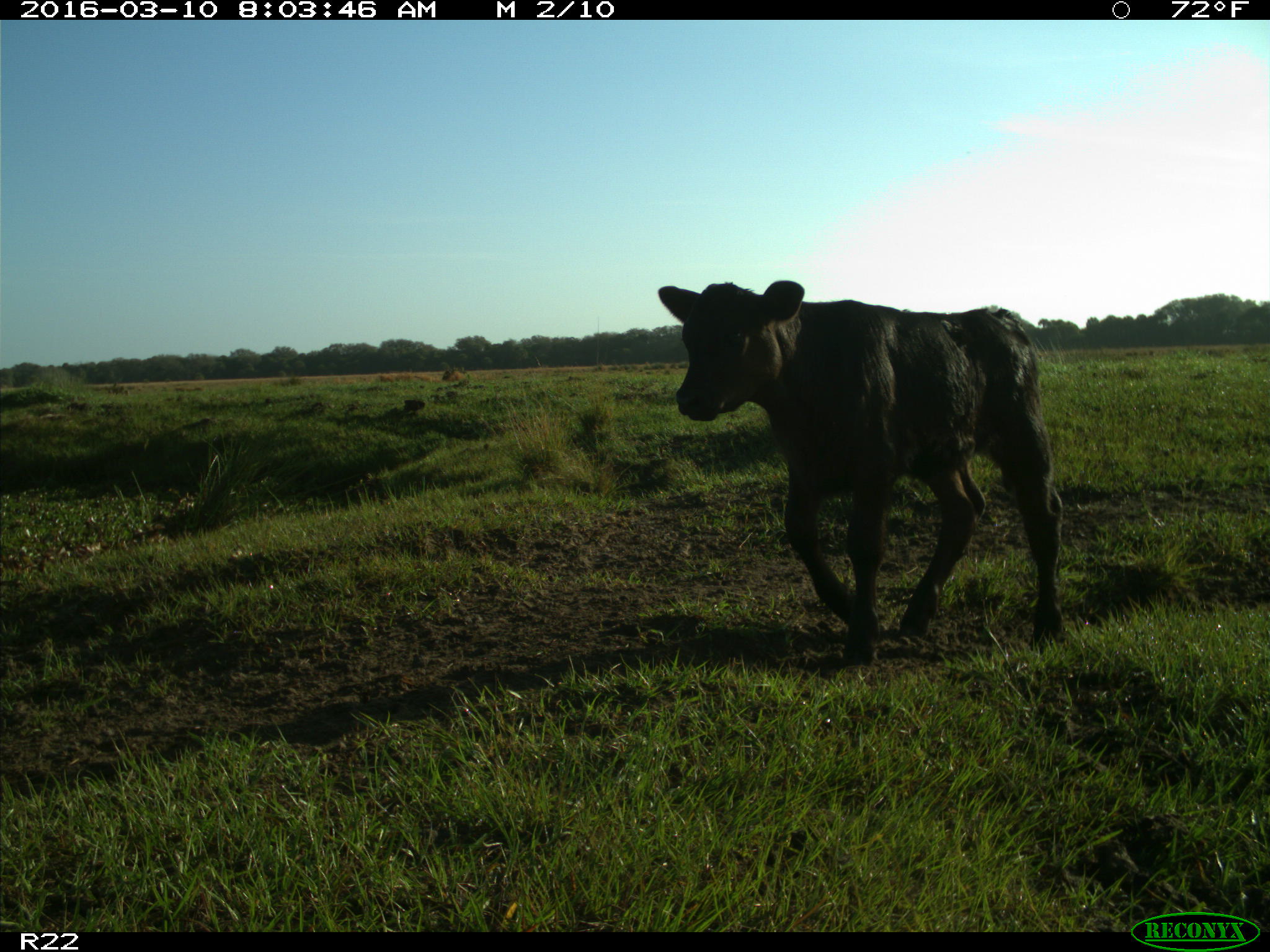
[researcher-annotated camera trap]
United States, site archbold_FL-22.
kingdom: Animalia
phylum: Chordata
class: Mammalia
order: Artiodactyla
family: Bovidae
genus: Bos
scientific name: Bos taurus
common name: domestic cow